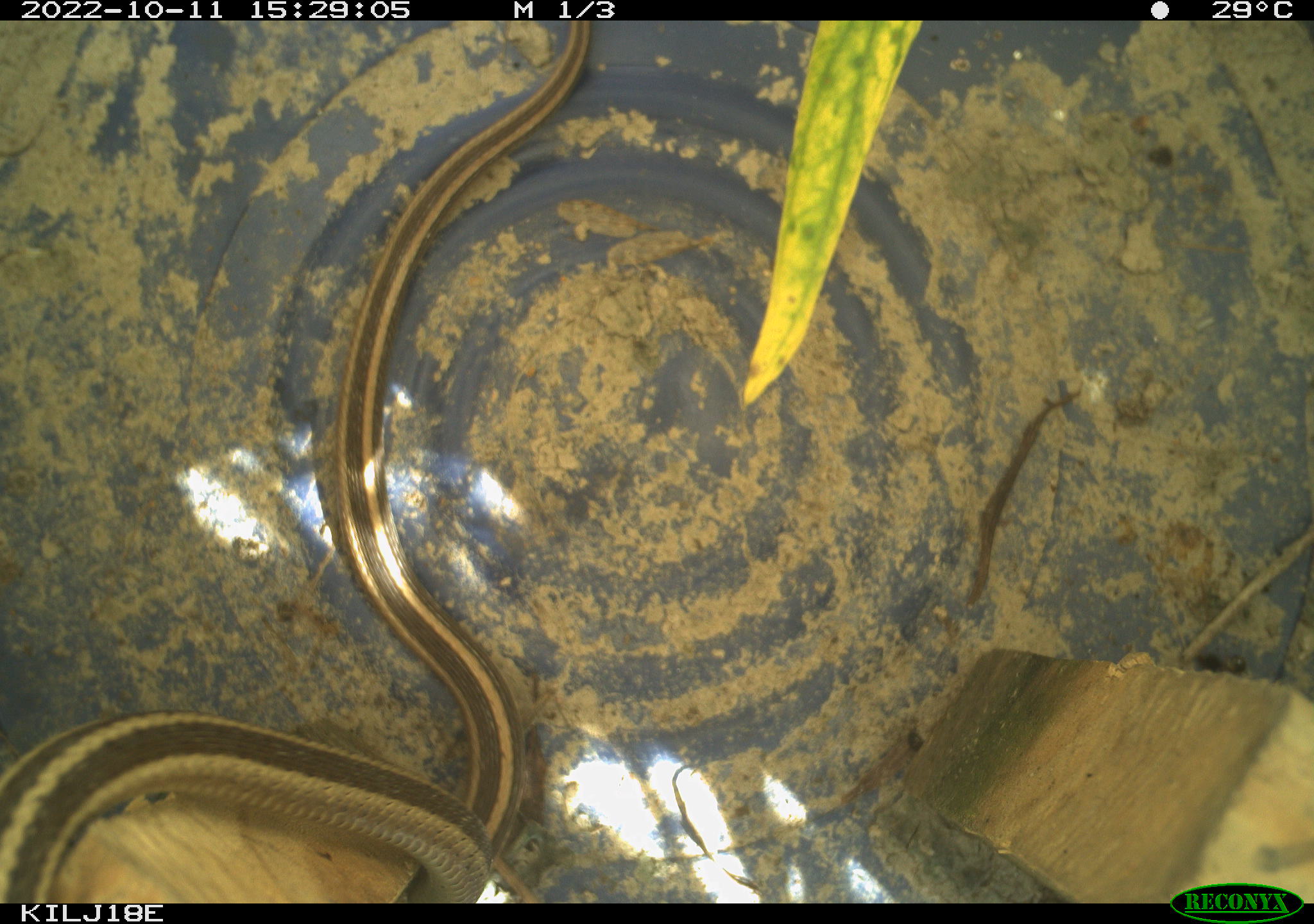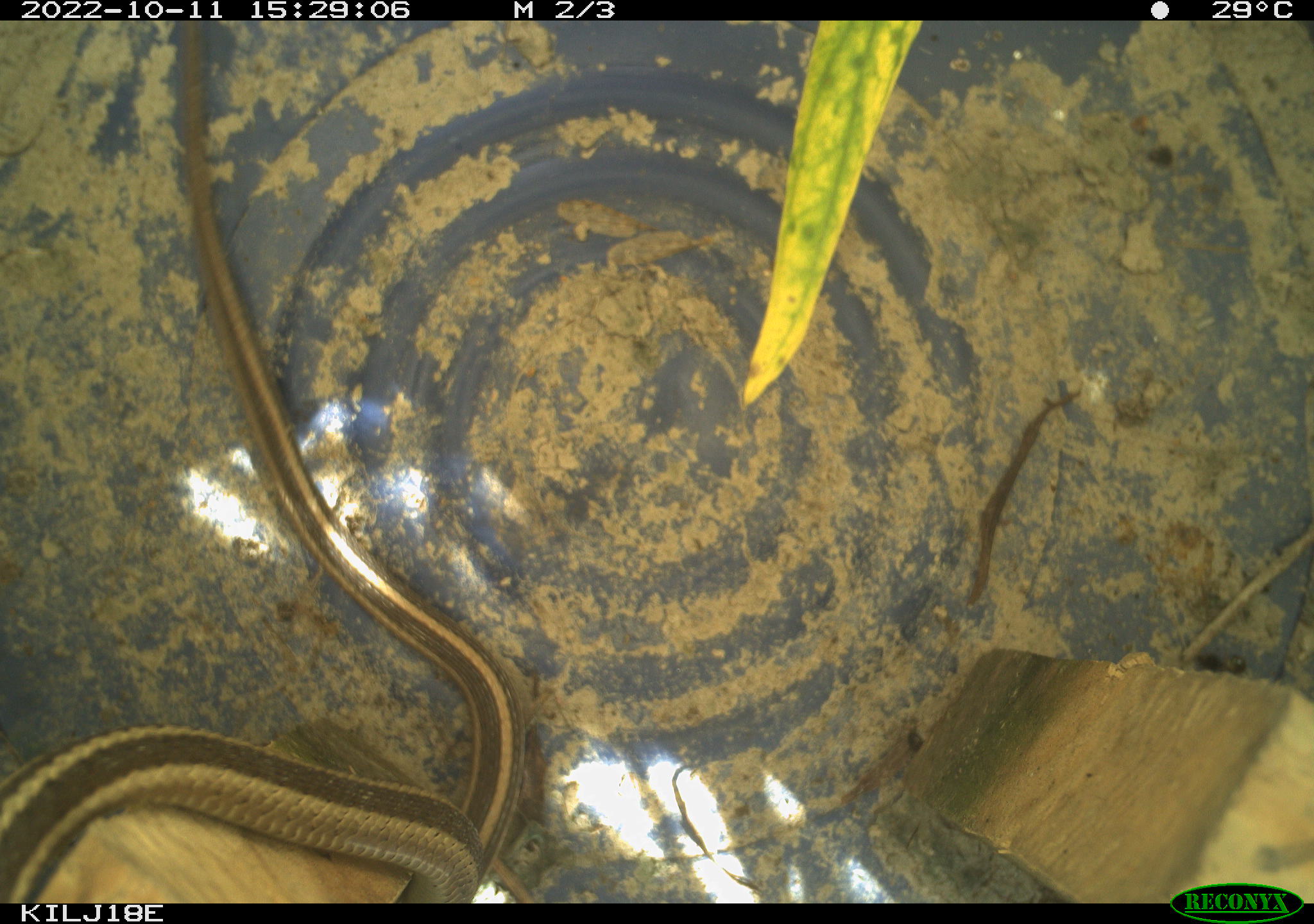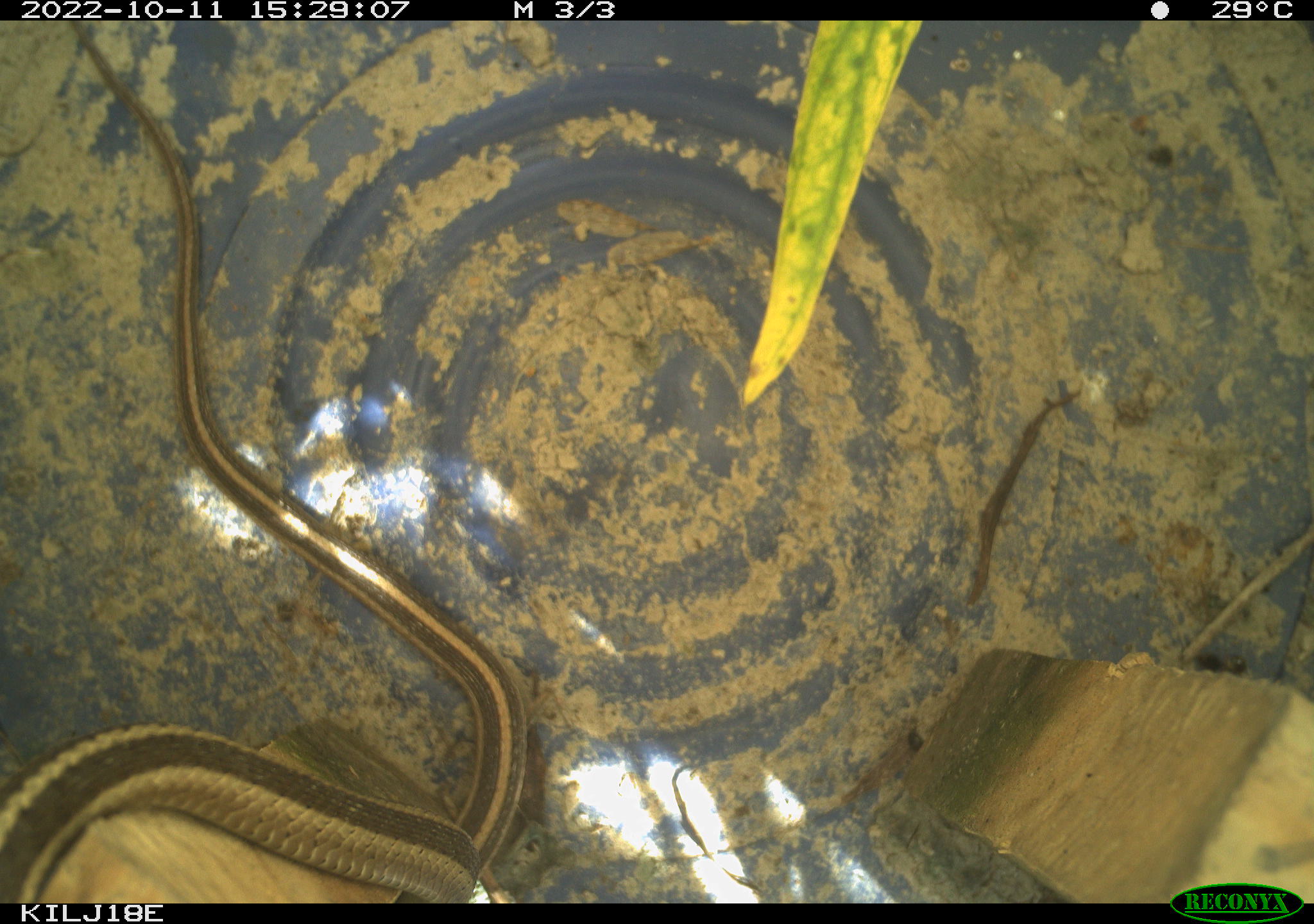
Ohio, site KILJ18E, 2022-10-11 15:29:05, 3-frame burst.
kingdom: Animalia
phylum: Chordata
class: Reptilia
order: Squamata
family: Colubridae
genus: Thamnophis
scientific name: Thamnophis sirtalis sirtalis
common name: eastern gartersnake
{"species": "eastern gartersnake (Thamnophis sirtalis sirtalis)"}